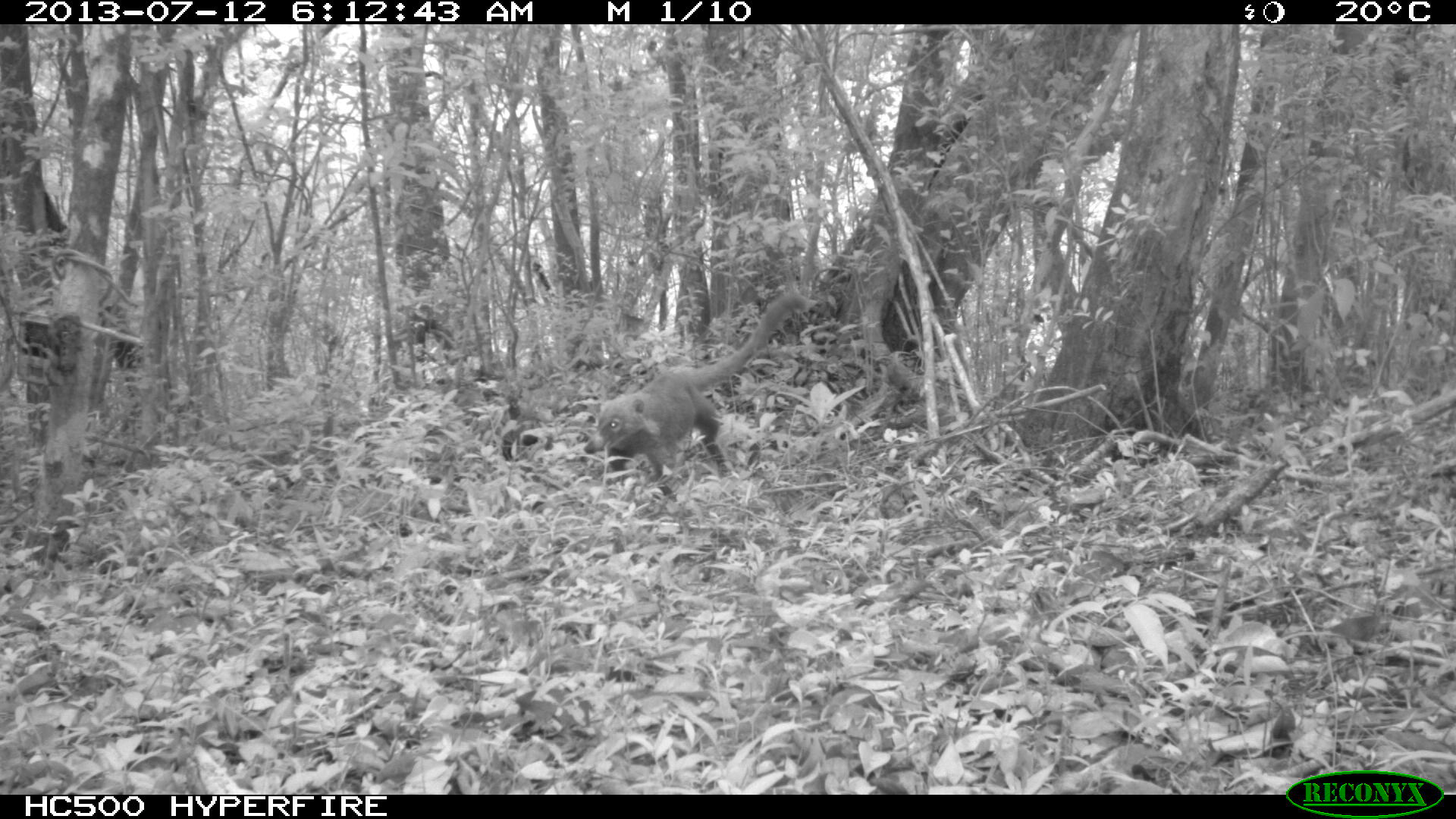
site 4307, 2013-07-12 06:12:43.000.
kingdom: Animalia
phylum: Chordata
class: Mammalia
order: Carnivora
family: Procyonidae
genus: Nasua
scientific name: Nasua narica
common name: white-nosed coati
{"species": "Nasua narica (white-nosed coati)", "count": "1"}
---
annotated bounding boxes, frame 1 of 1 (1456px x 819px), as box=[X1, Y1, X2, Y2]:
nasua narica: box=[581, 290, 811, 504]